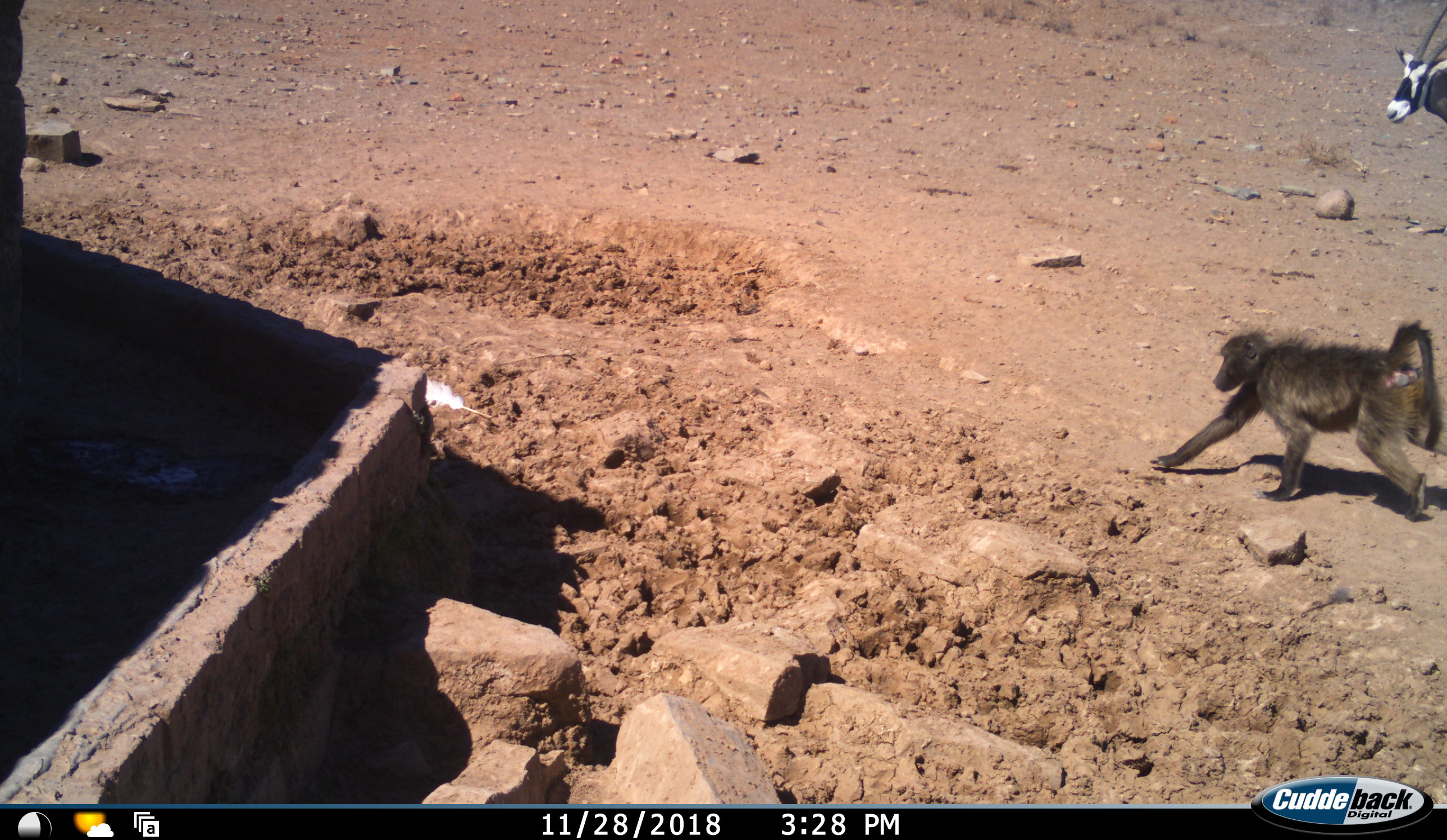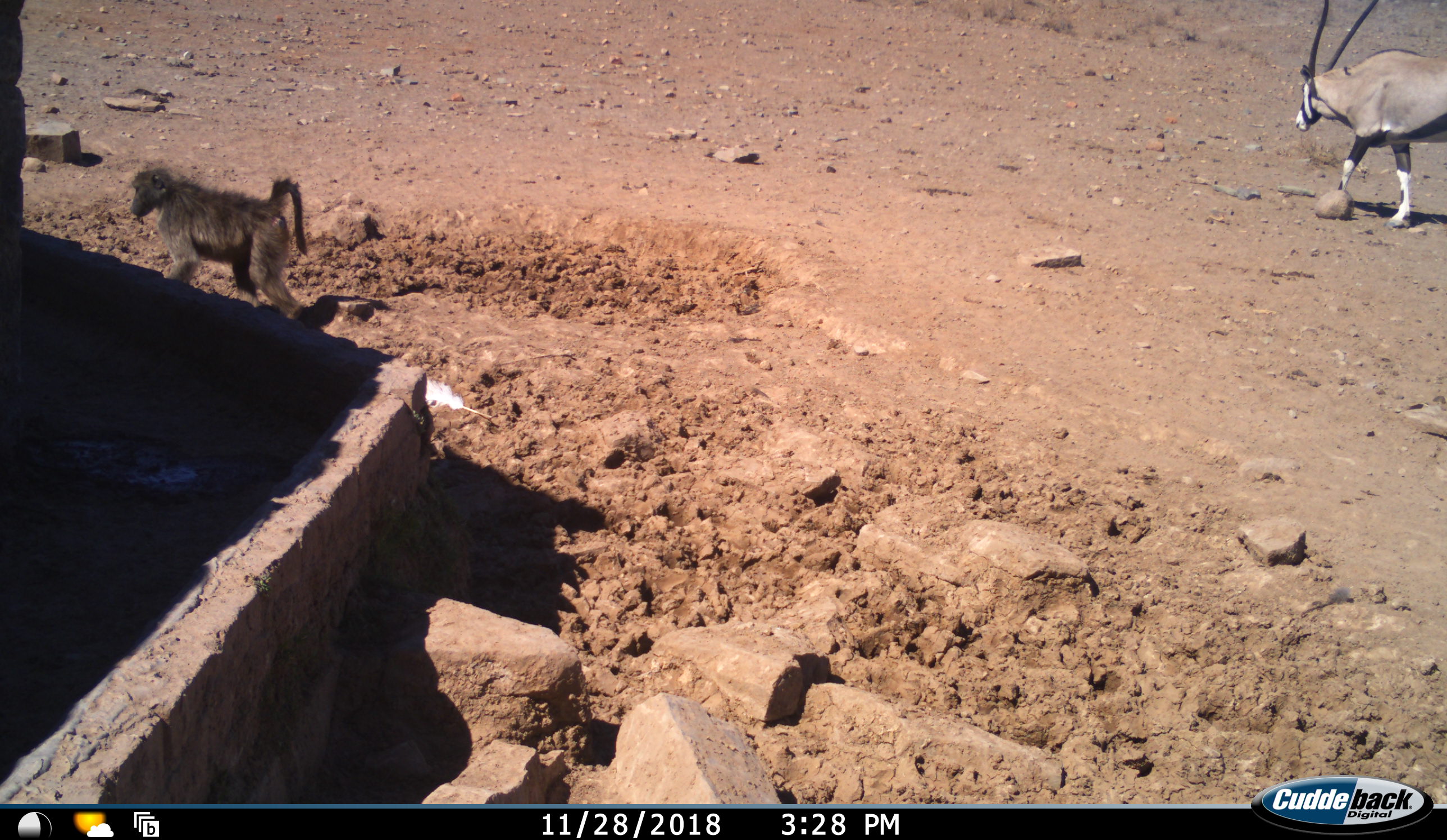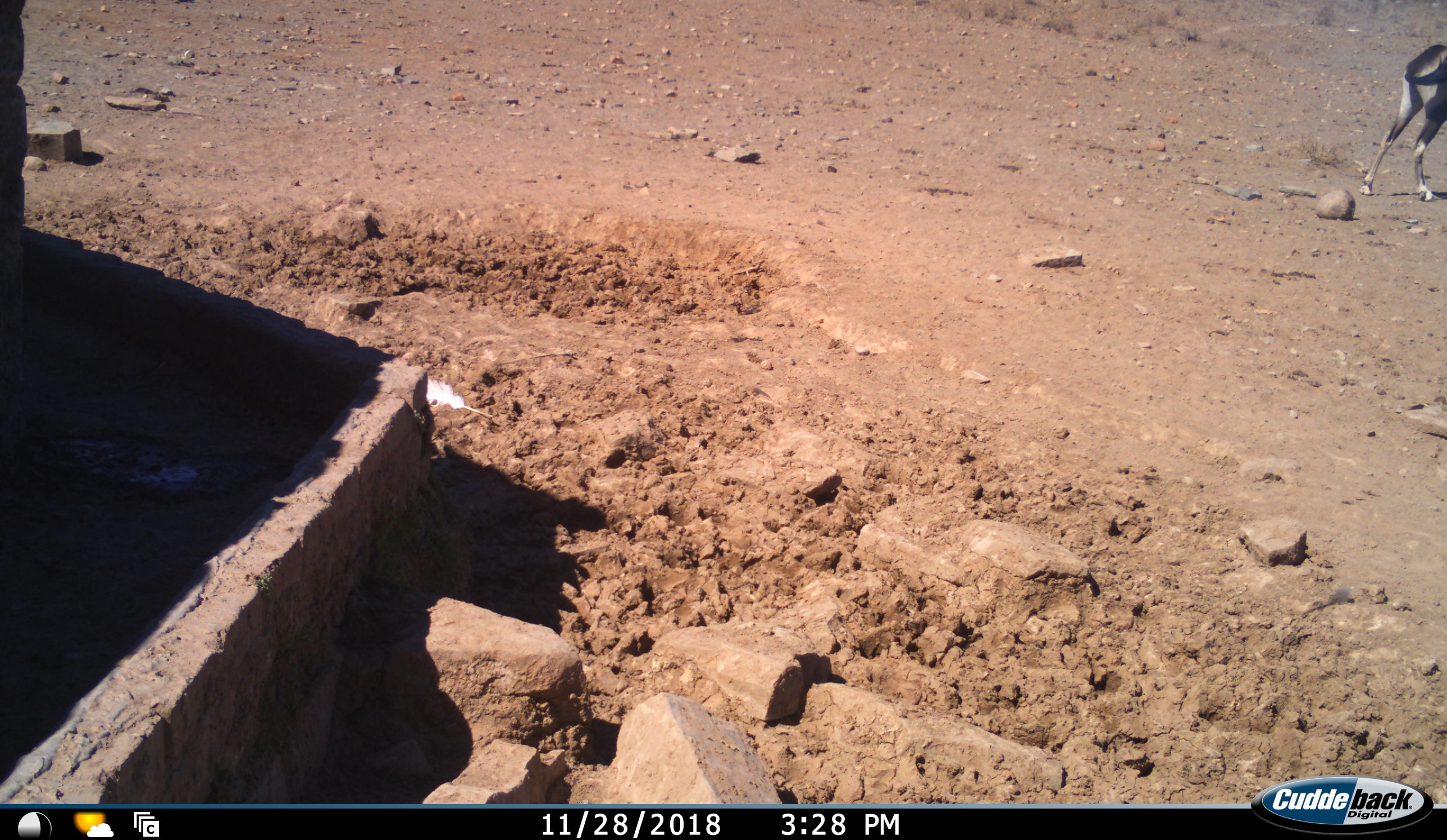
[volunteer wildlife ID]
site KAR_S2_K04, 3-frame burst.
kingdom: Animalia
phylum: Chordata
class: Mammalia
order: Primates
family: Cercopithecidae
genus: Papio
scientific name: Papio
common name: baboon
Baboon (Papio), count 1. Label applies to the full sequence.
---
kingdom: Animalia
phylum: Chordata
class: Mammalia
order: Artiodactyla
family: Bovidae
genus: Oryx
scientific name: Oryx gazella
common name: gemsbok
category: oryx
Oryx (gemsbok) (Oryx gazella), count 1. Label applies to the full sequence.